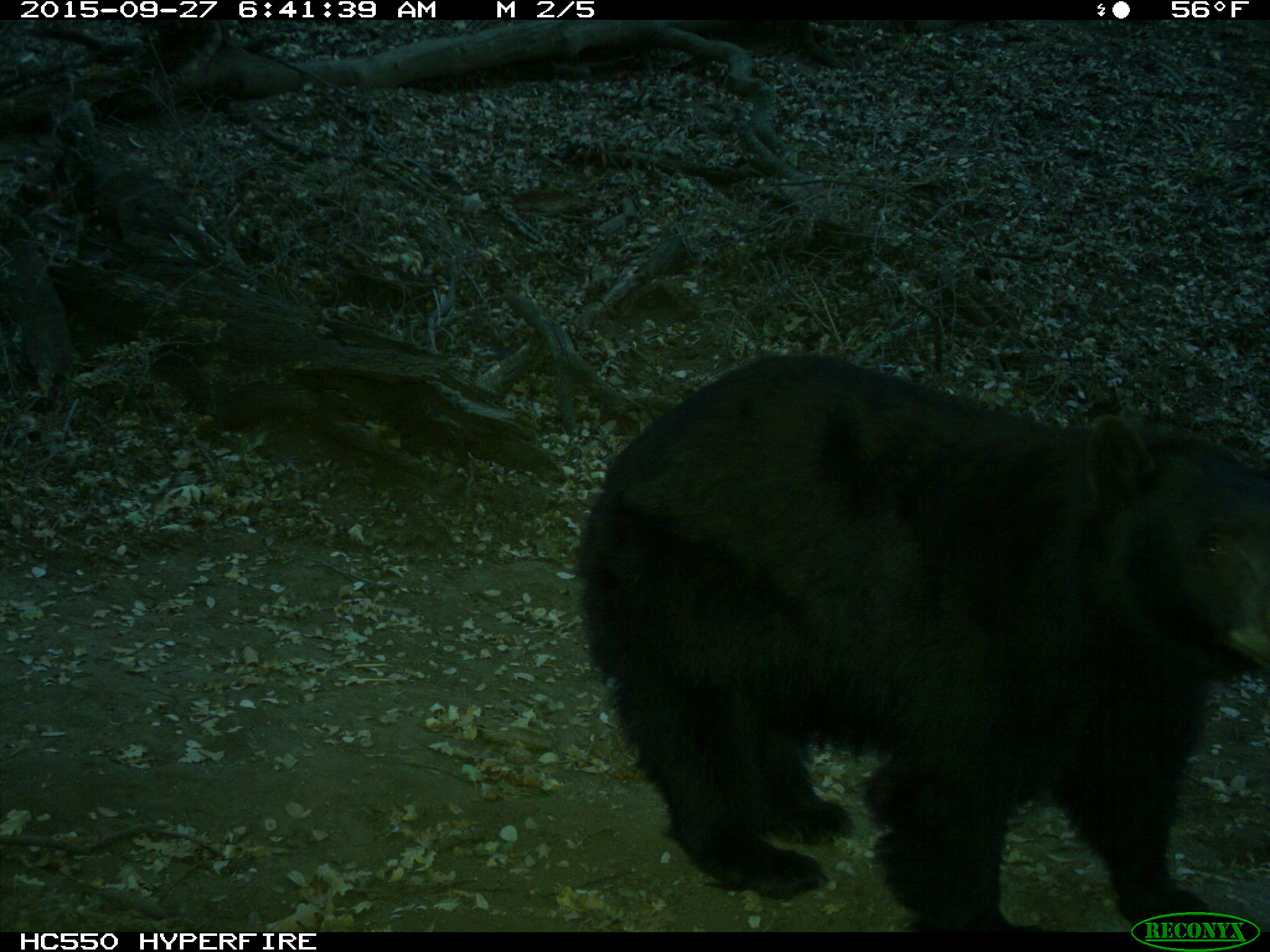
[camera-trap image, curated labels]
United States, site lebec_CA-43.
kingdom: Animalia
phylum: Chordata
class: Mammalia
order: Carnivora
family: Ursidae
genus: Ursus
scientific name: Ursus americanus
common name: american black bear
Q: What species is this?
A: Ursus americanus (american black bear).